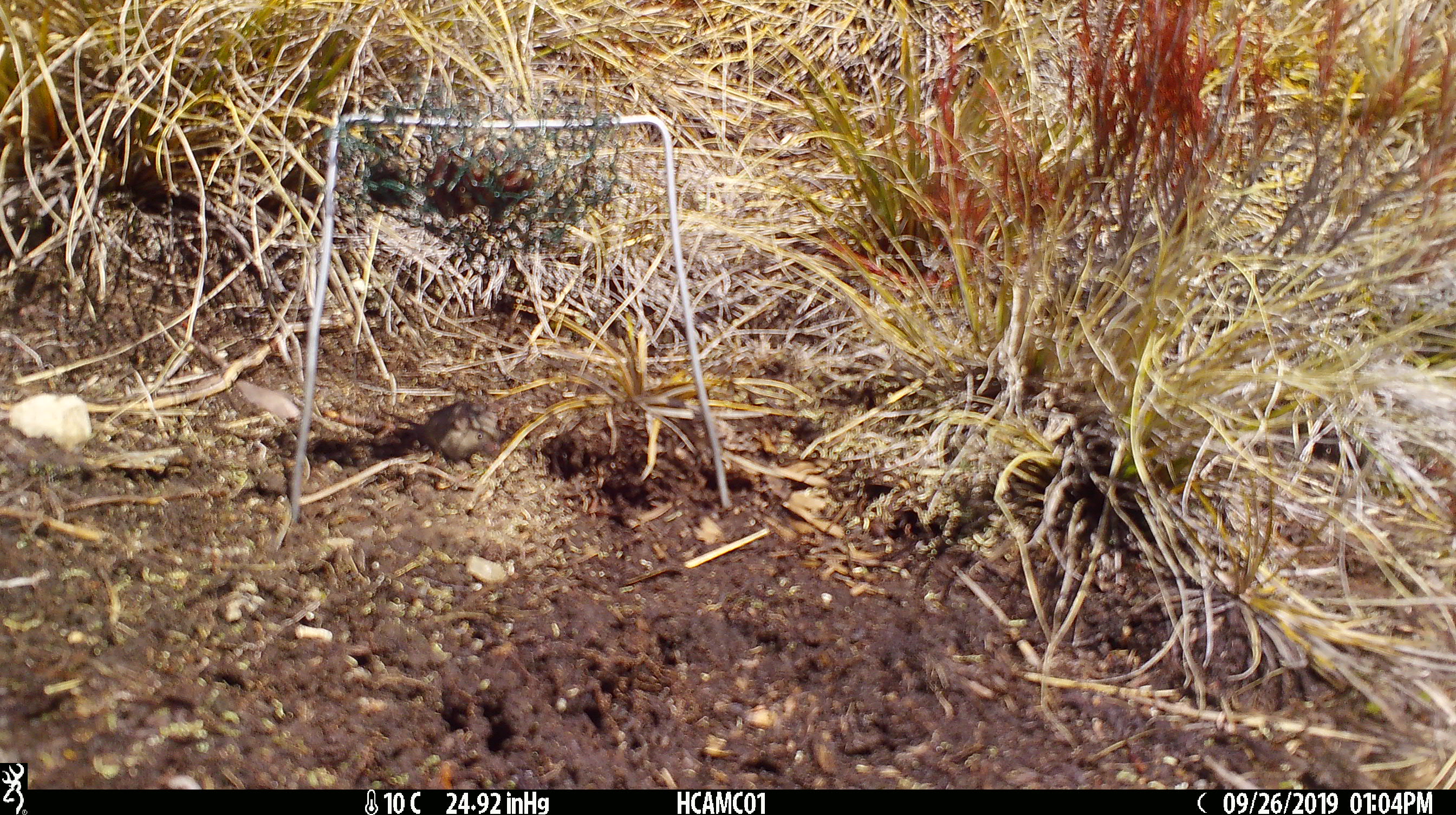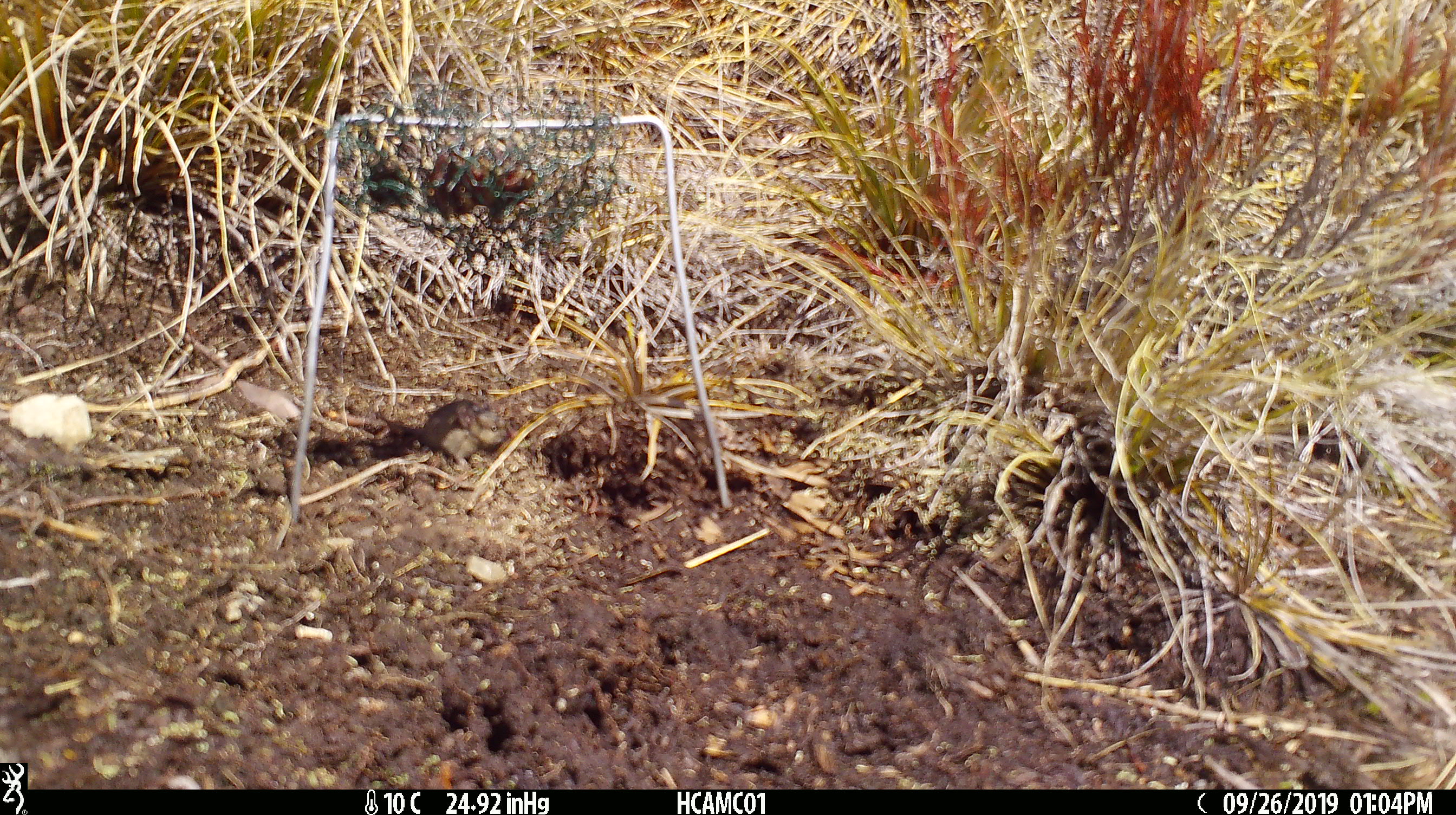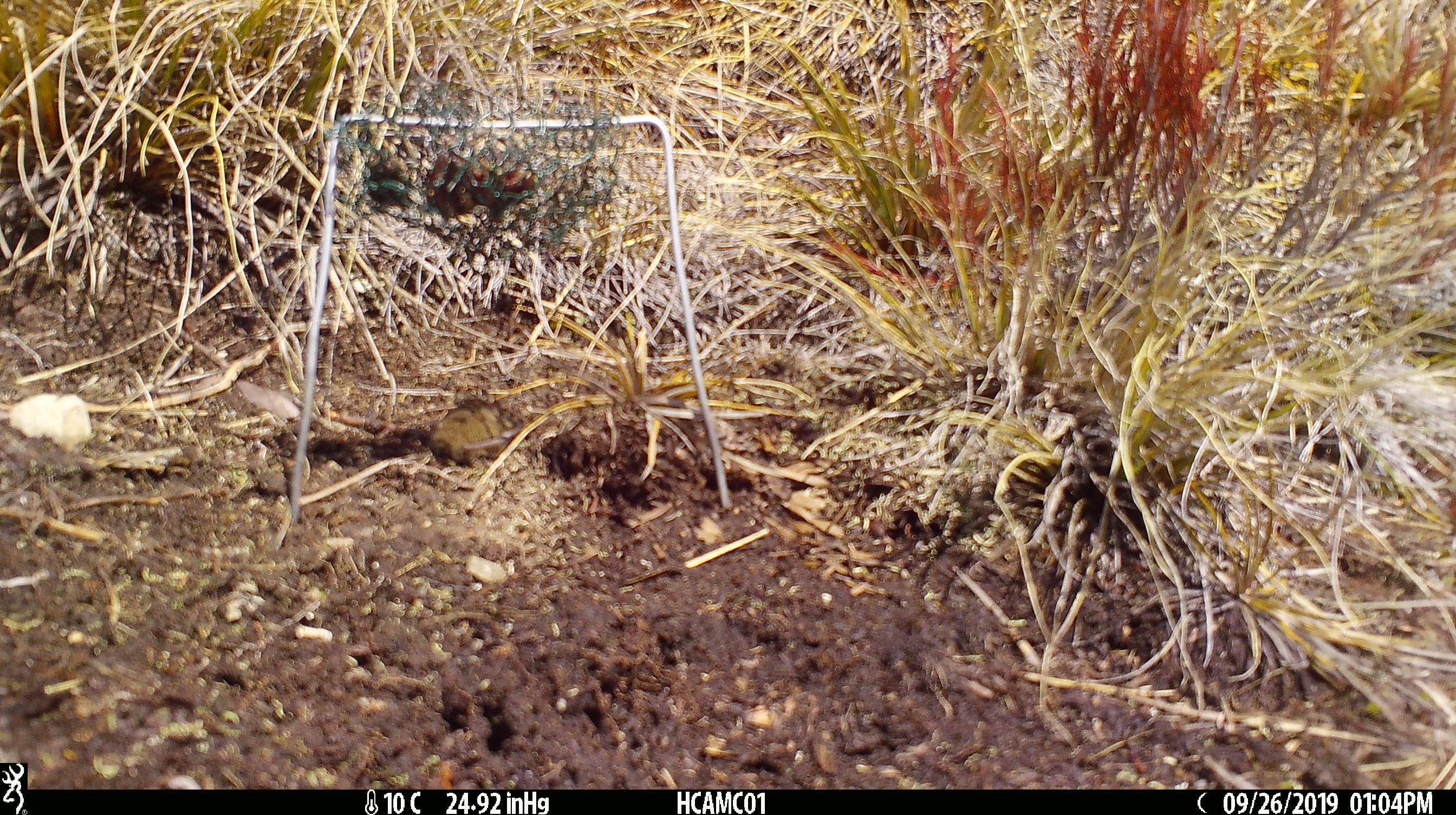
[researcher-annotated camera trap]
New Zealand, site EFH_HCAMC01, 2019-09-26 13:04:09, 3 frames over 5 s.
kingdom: Animalia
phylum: Chordata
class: Mammalia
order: Rodentia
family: Muridae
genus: Mus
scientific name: Mus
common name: mouse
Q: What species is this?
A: Mouse (Mus).